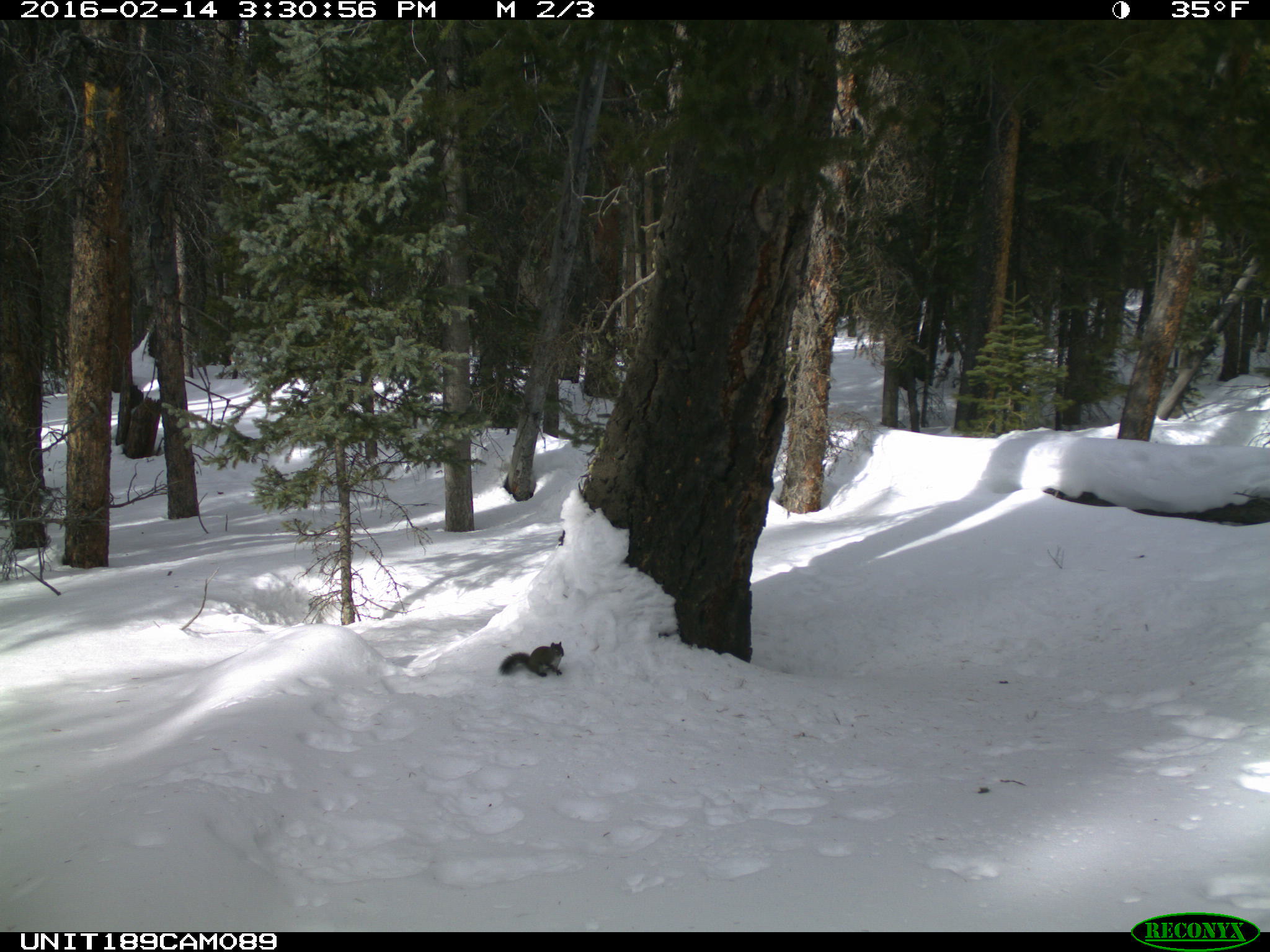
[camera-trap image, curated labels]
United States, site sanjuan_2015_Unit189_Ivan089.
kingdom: Animalia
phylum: Chordata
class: Mammalia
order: Rodentia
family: Sciuridae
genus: Tamiasciurus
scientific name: Tamiasciurus hudsonicus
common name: american red squirrel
Tamiasciurus hudsonicus (american red squirrel).